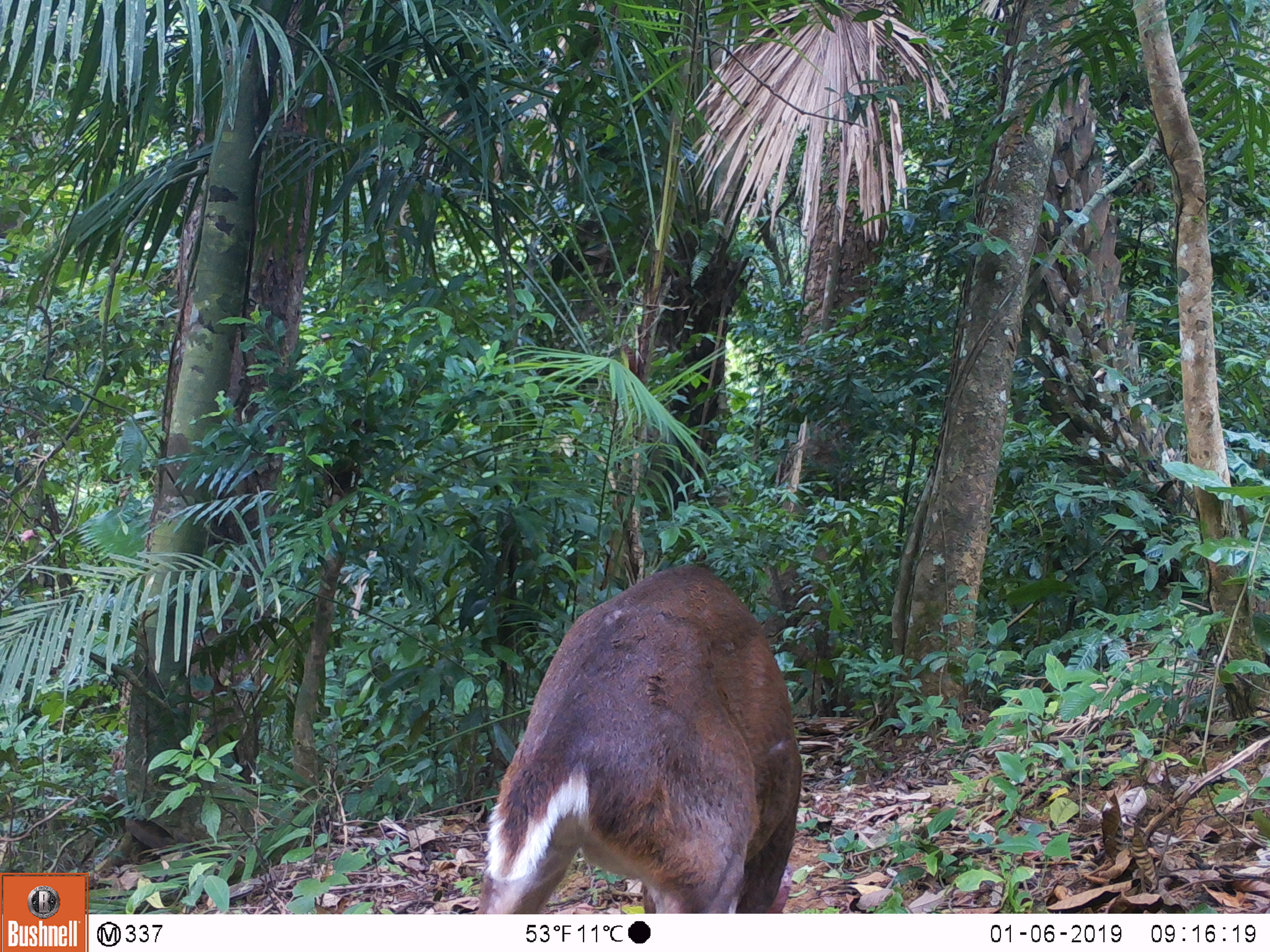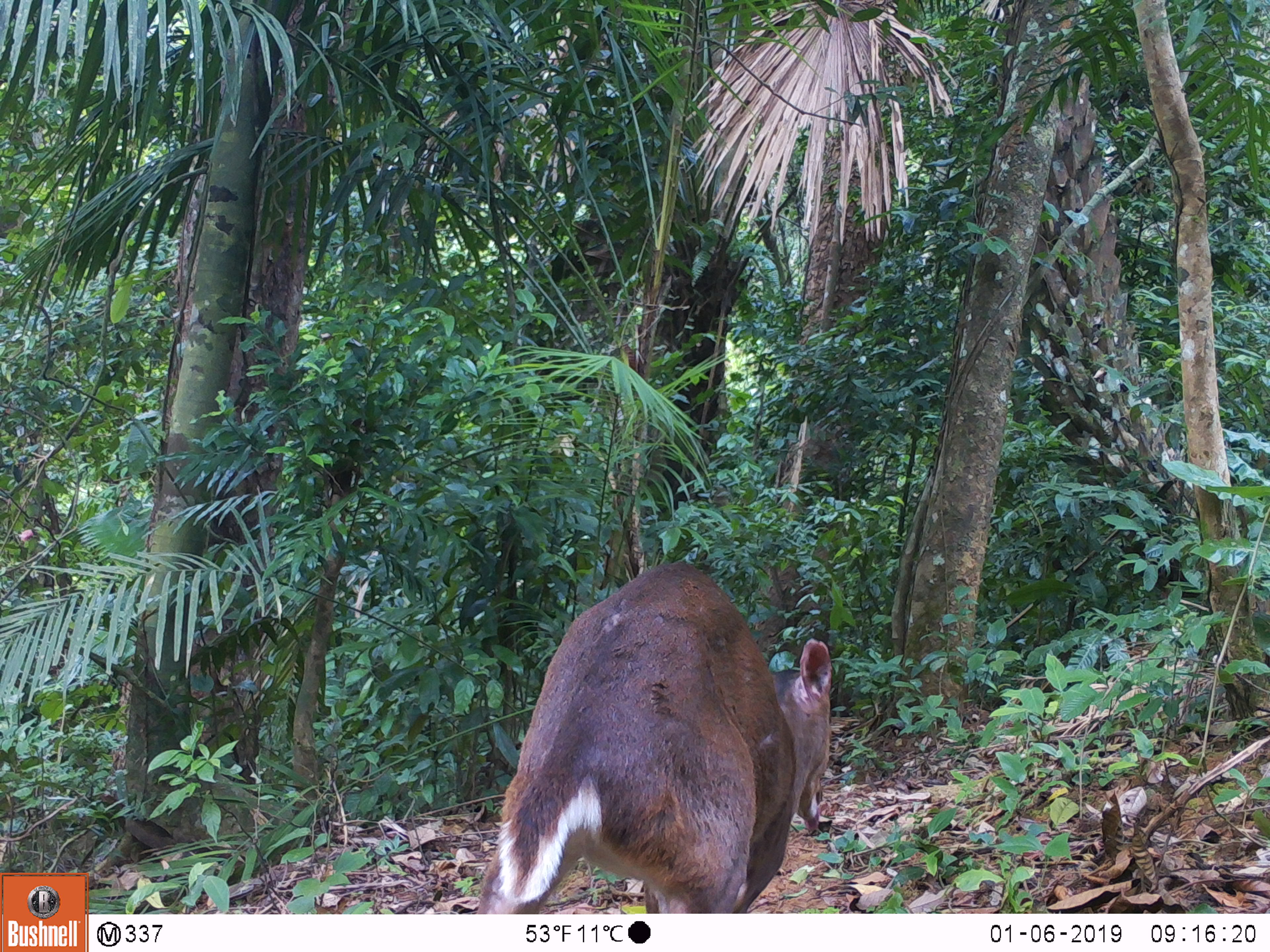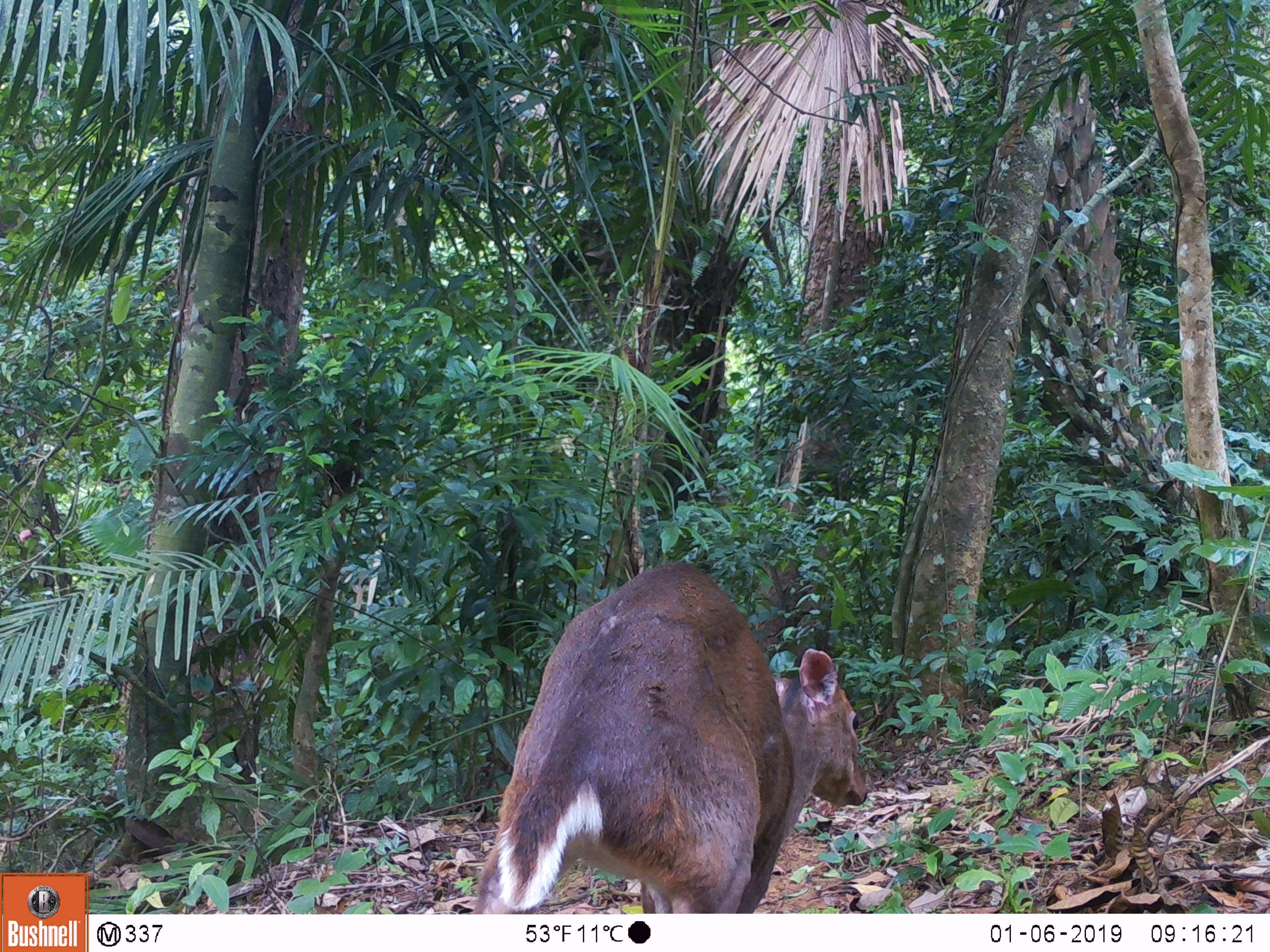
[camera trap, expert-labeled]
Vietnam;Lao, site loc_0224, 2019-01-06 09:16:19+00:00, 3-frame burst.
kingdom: Animalia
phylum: Chordata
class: Mammalia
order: Artiodactyla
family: Cervidae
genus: Muntiacus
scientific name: Muntiacus vuquangensis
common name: large-antlered muntjac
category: large antlered muntjac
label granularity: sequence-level